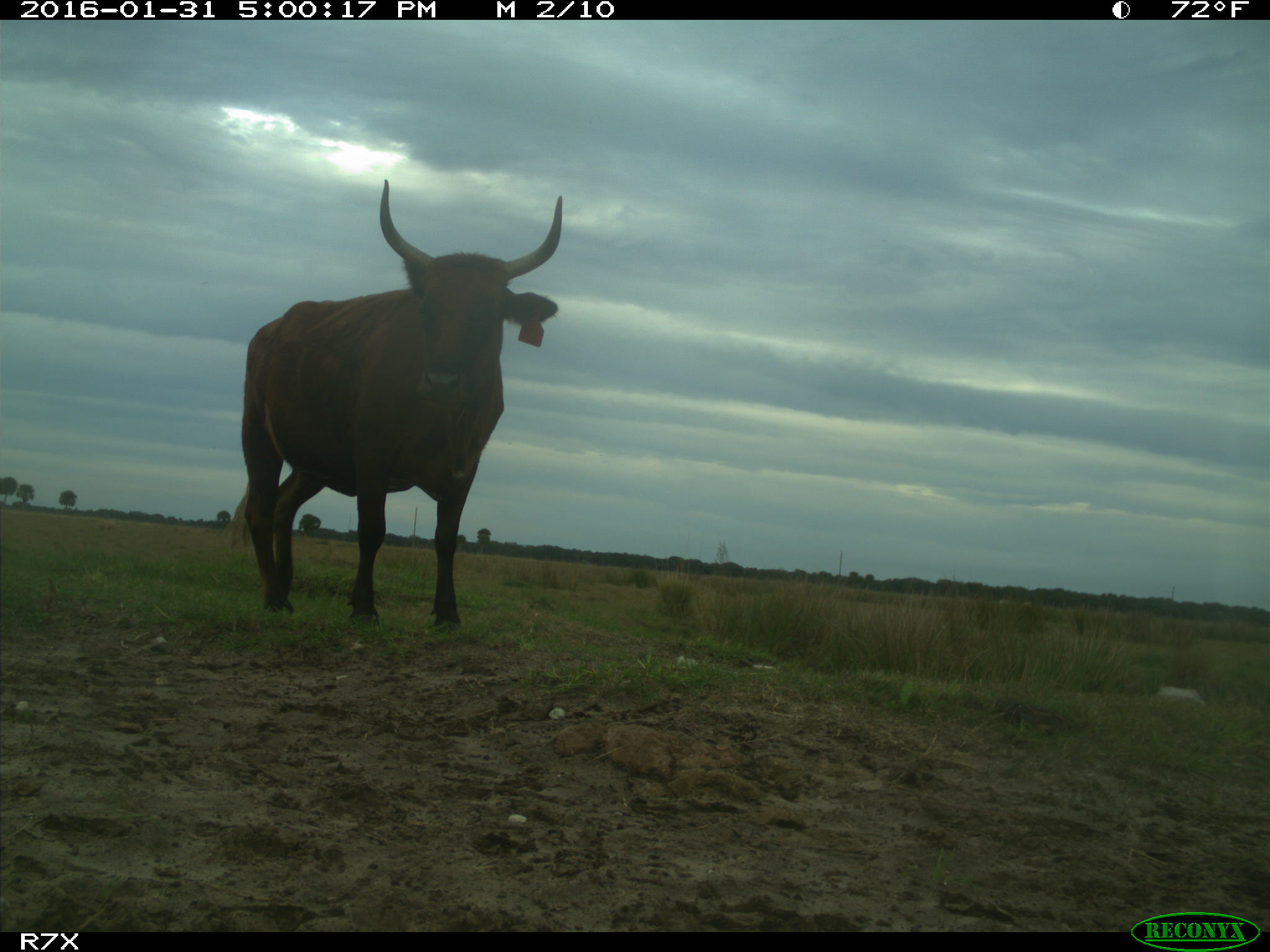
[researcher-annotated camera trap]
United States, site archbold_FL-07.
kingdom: Animalia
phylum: Chordata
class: Mammalia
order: Artiodactyla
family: Bovidae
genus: Bos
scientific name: Bos taurus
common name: domestic cow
Bos taurus (domestic cow).